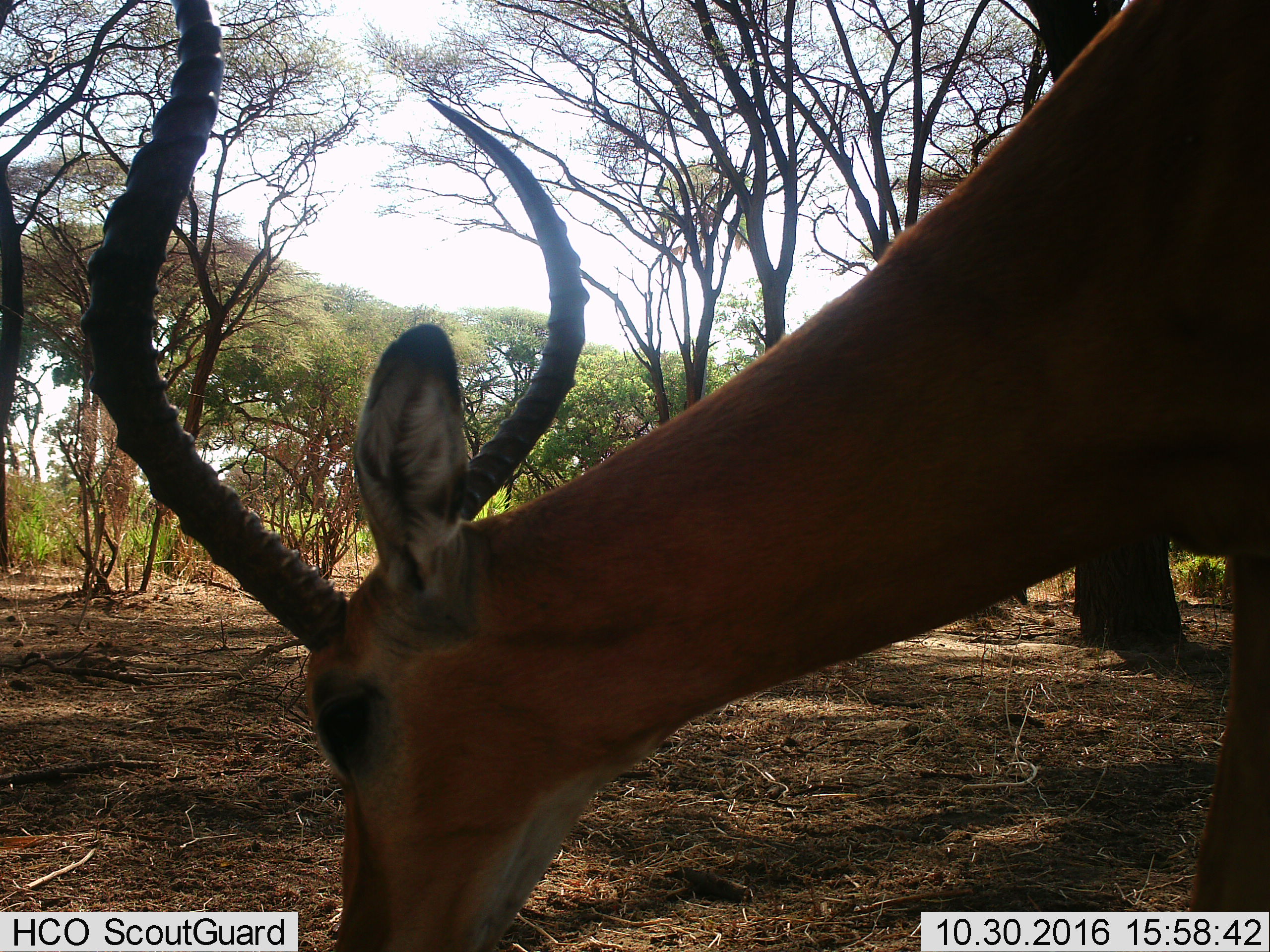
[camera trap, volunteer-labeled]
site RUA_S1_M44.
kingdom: Animalia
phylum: Chordata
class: Mammalia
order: Artiodactyla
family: Bovidae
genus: Aepyceros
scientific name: Aepyceros melampus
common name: impala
Impala (Aepyceros melampus), count 1. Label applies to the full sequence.